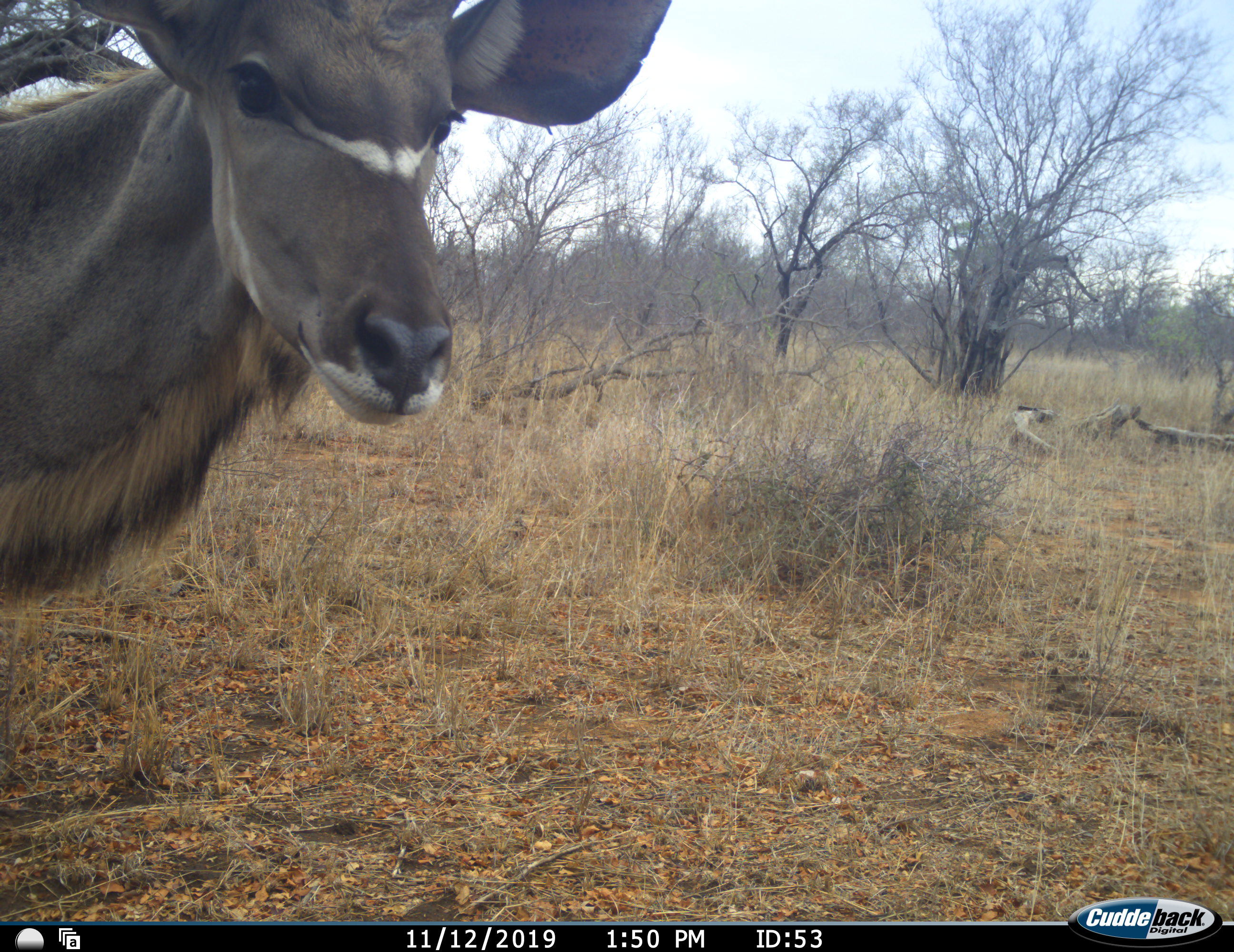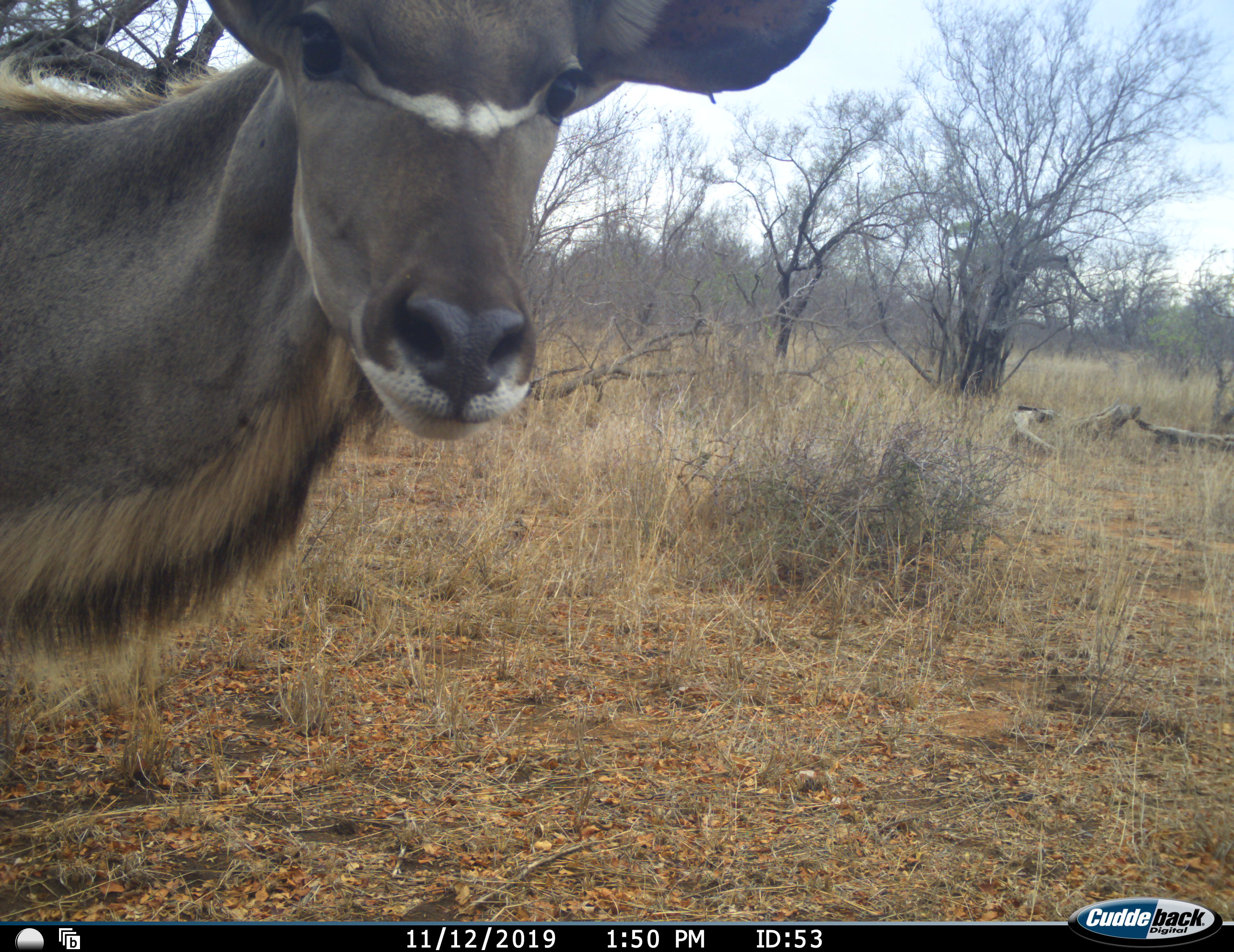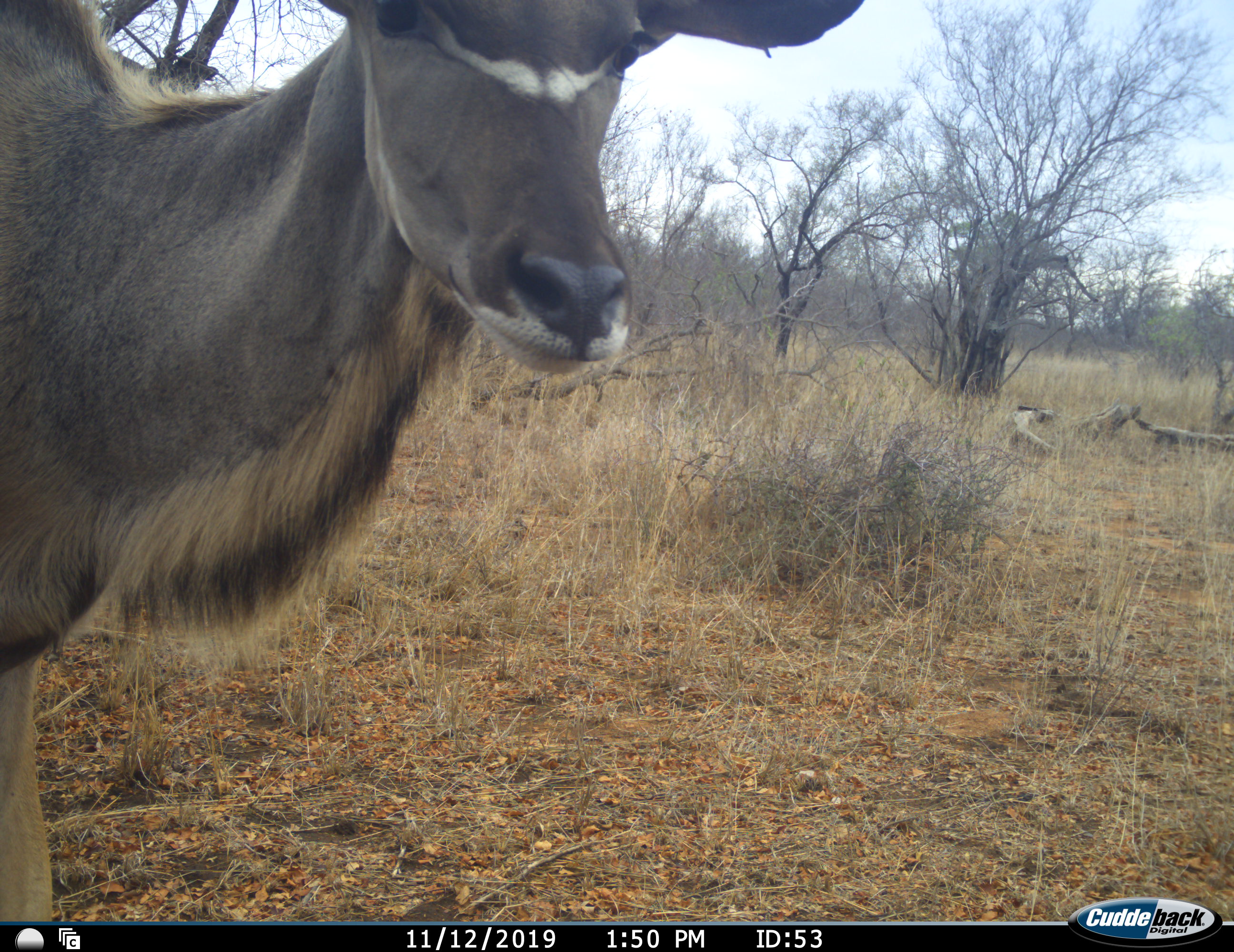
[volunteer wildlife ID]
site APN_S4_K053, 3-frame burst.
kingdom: Animalia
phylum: Chordata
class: Mammalia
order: Artiodactyla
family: Bovidae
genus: Tragelaphus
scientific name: Tragelaphus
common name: kudu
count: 1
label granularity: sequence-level